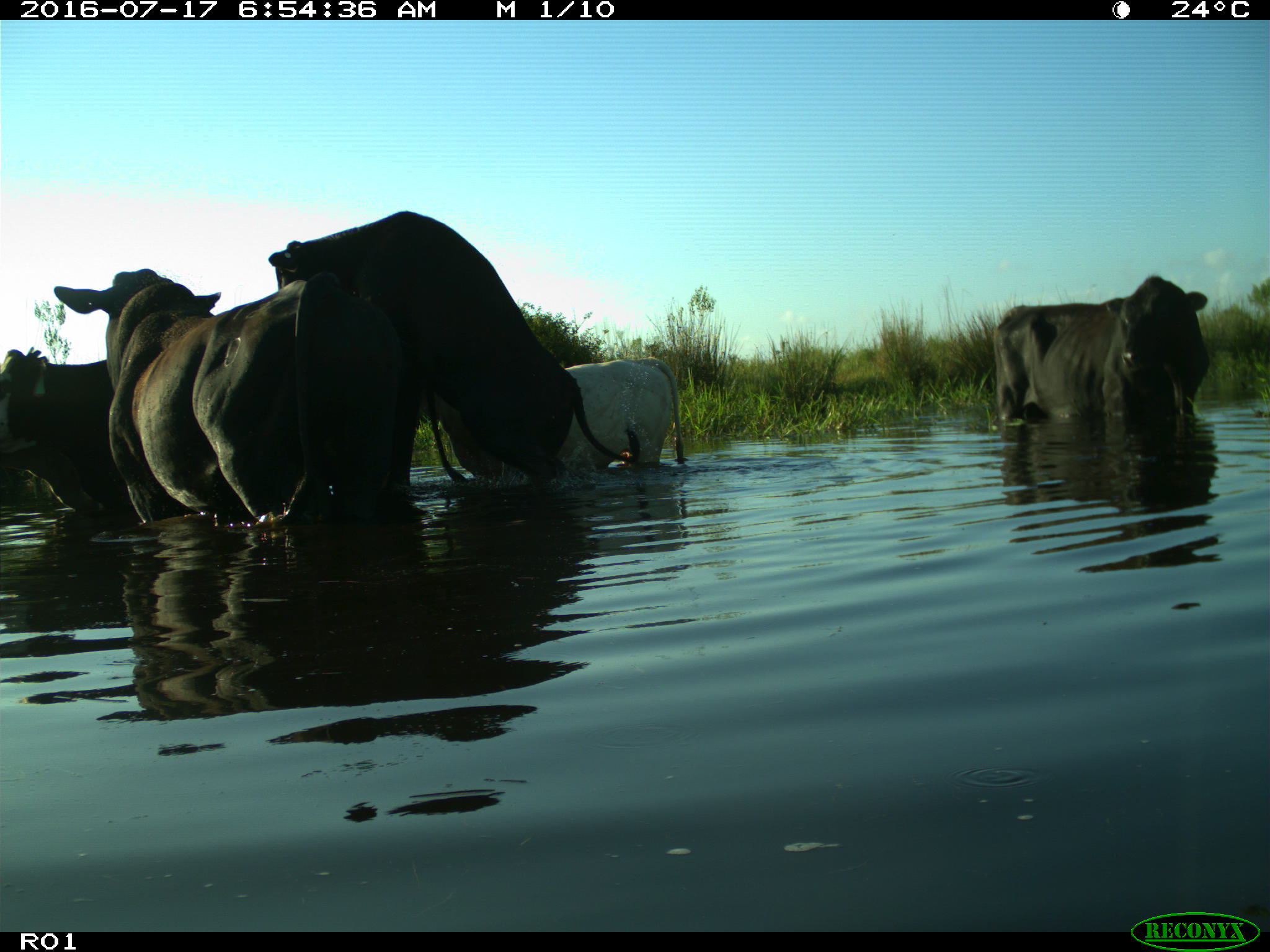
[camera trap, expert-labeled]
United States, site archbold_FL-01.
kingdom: Animalia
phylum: Chordata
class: Mammalia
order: Artiodactyla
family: Bovidae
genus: Bos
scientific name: Bos taurus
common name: domestic cow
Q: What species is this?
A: Bos taurus (domestic cow).